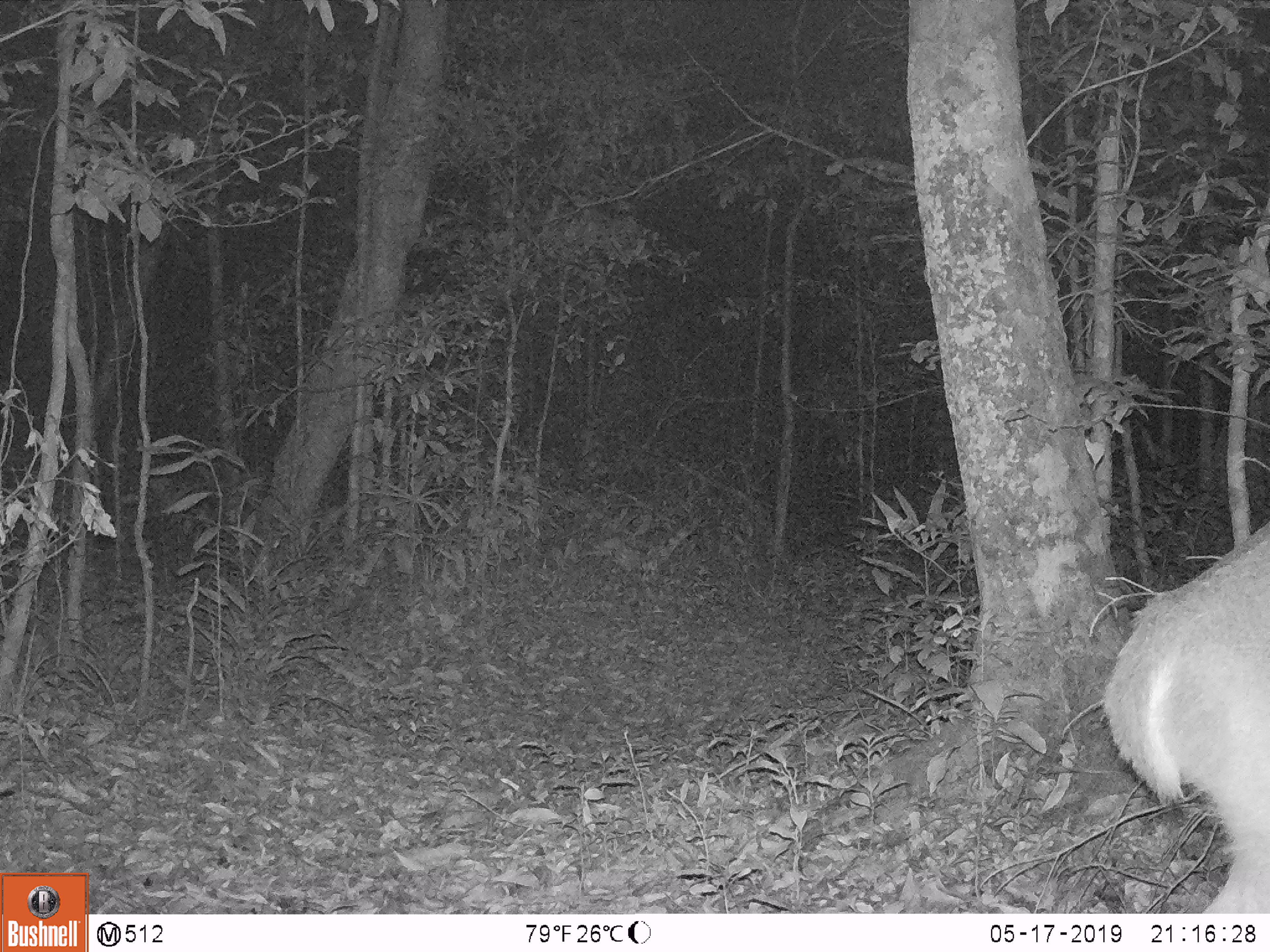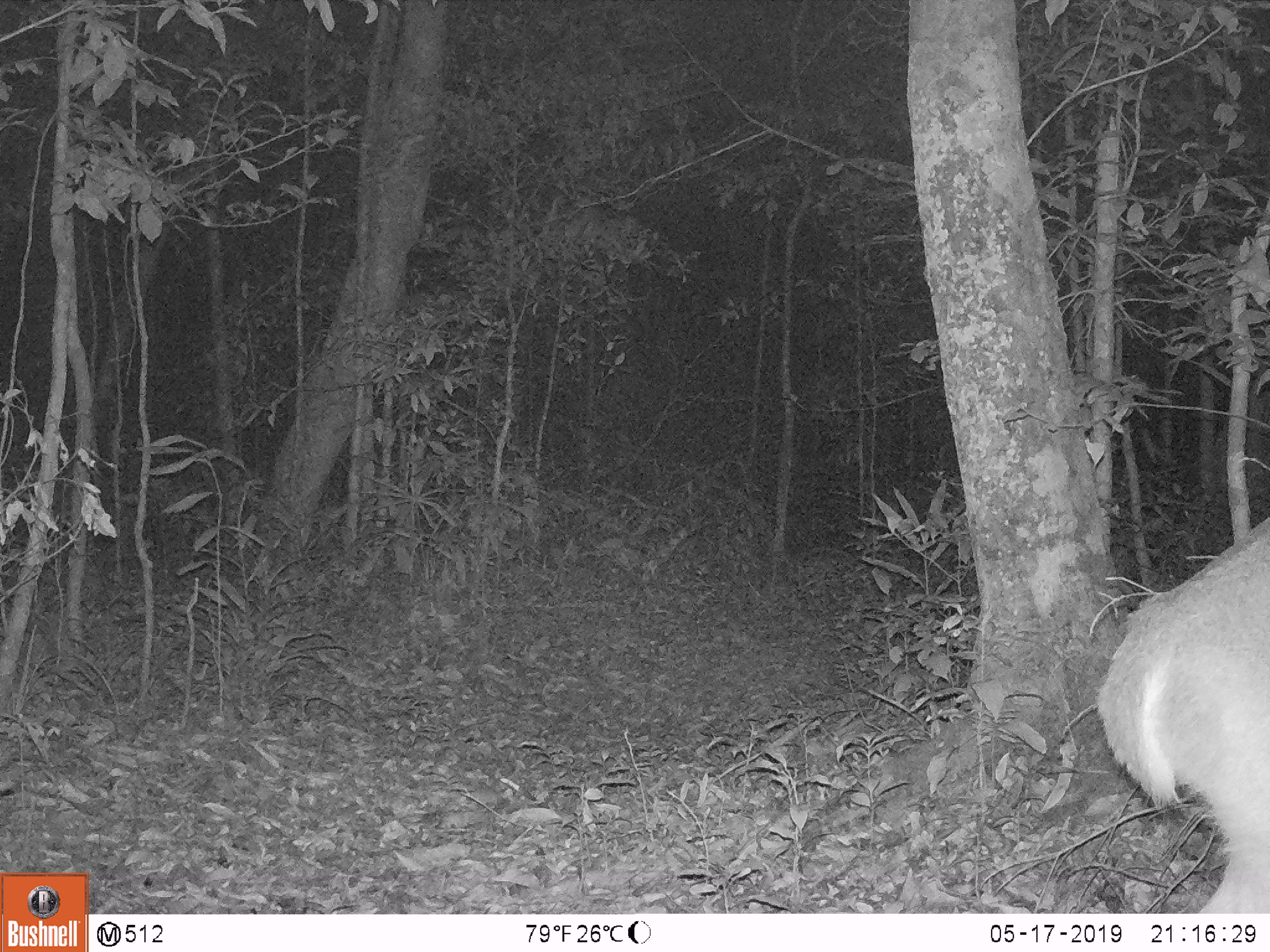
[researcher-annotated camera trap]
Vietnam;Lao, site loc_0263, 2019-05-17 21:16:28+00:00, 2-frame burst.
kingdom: Animalia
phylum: Chordata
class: Mammalia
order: Artiodactyla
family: Cervidae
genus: Muntiacus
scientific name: Muntiacus vuquangensis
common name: large-antlered muntjac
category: large antlered muntjac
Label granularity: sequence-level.